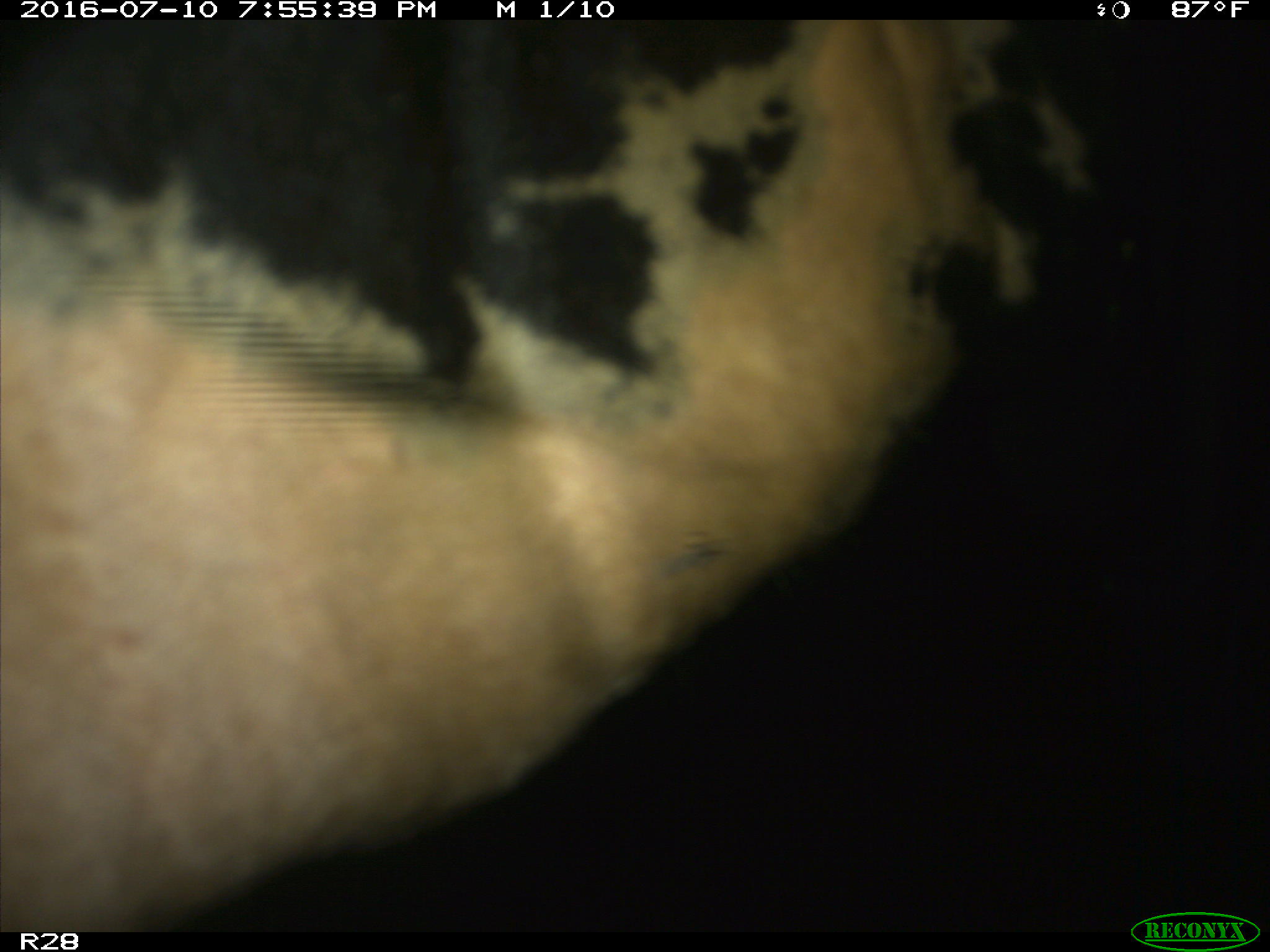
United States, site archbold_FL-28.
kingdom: Animalia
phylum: Chordata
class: Mammalia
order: Artiodactyla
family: Bovidae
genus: Bos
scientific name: Bos taurus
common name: domestic cow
Bos taurus (domestic cow).